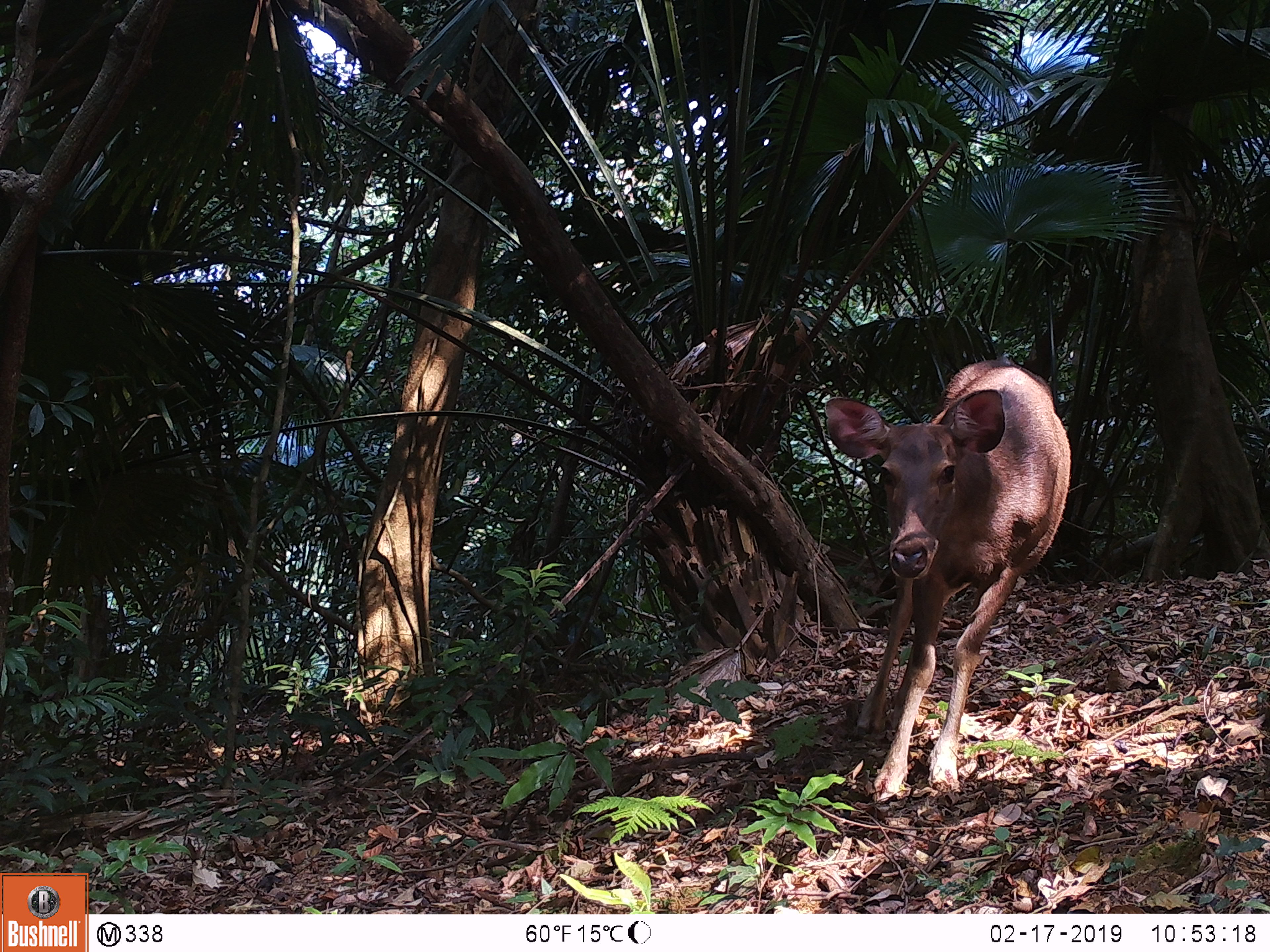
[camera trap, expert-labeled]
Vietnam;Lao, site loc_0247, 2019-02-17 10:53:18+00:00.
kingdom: Animalia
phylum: Chordata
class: Mammalia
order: Artiodactyla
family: Cervidae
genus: Rusa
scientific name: Rusa unicolor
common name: sambar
Sambar (Rusa unicolor). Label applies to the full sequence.